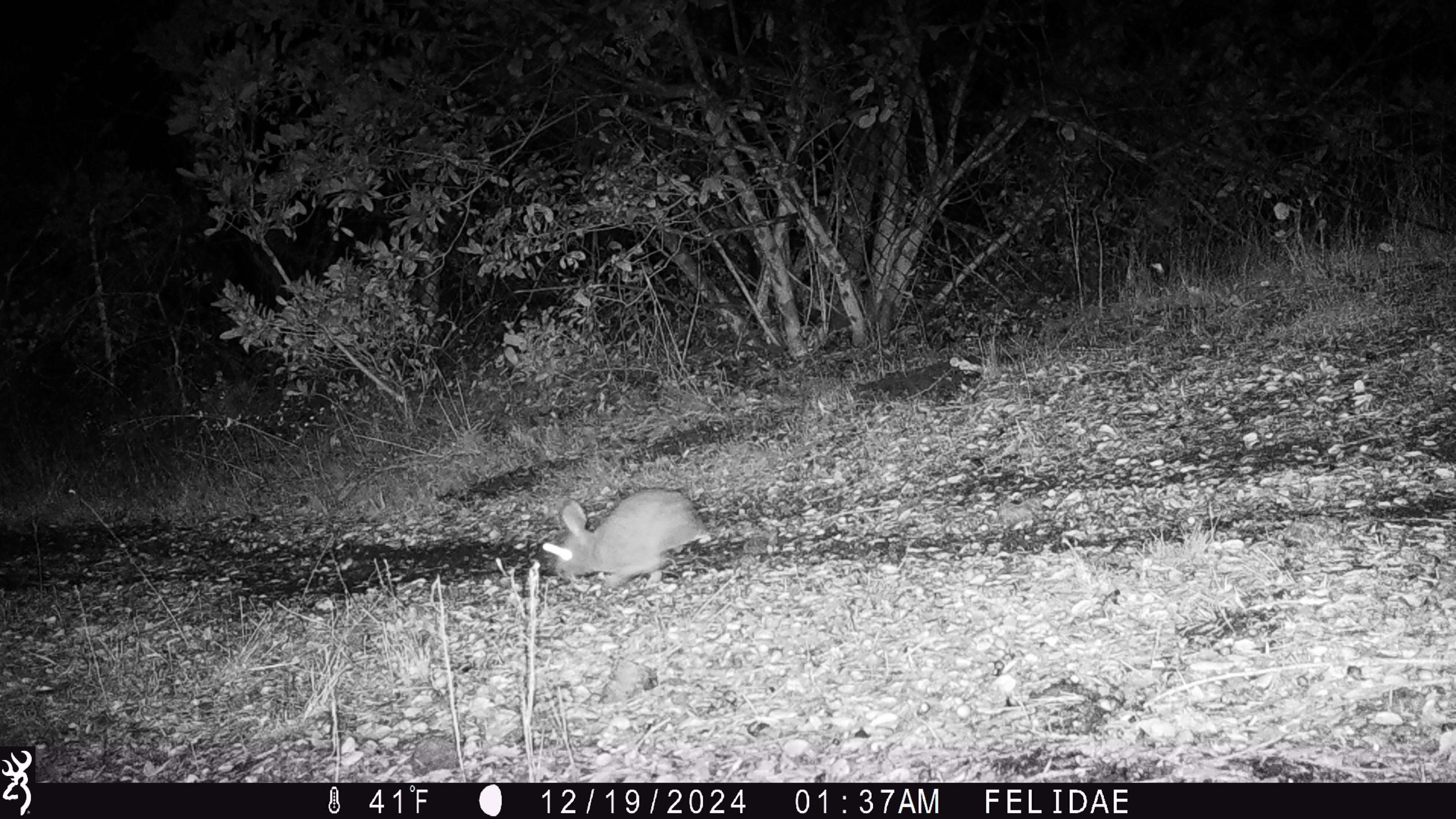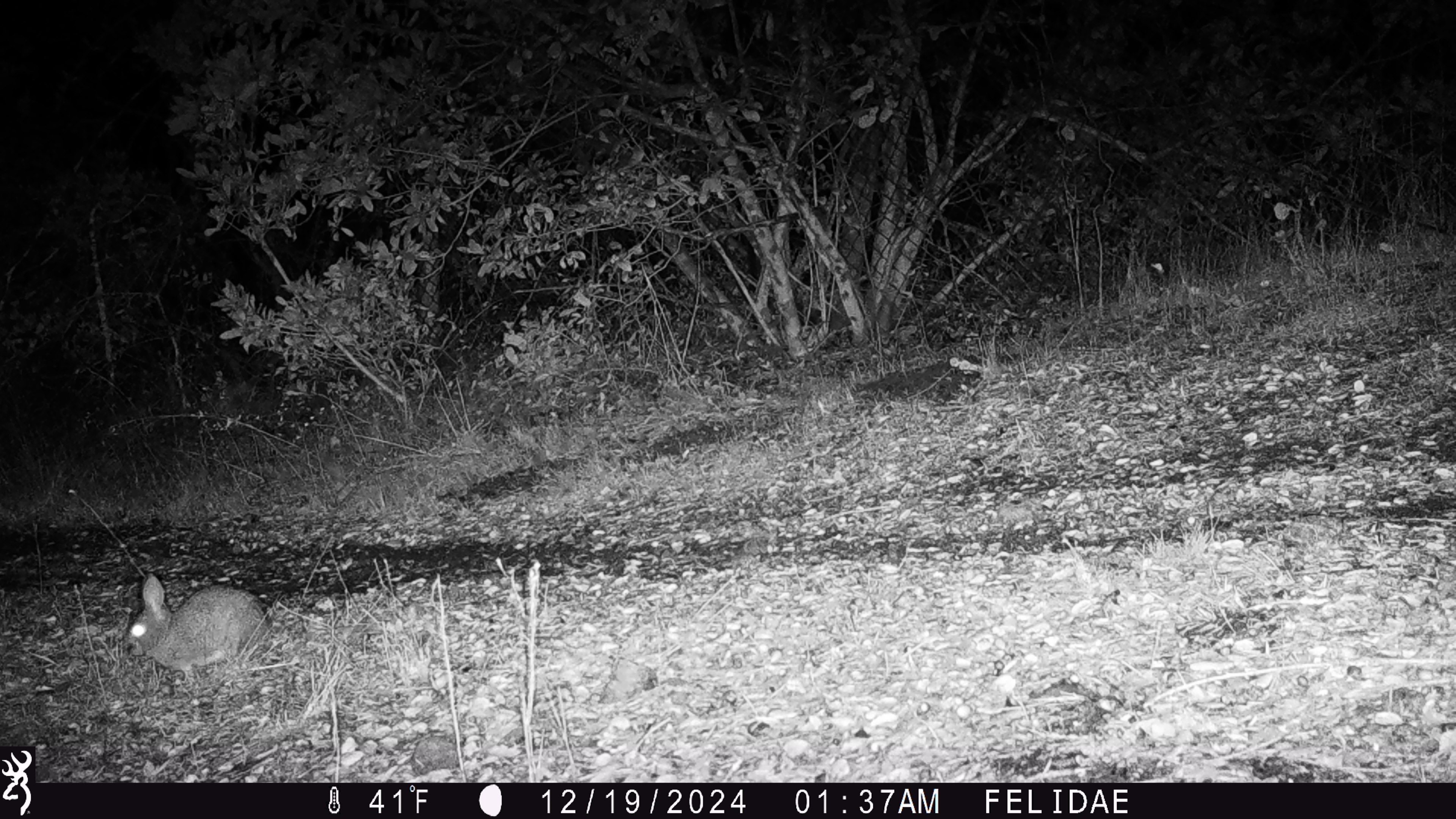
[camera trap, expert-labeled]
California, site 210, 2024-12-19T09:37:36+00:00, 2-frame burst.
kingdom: Animalia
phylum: Chordata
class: Mammalia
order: Lagomorpha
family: Leporidae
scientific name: Leporidae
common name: rabbit